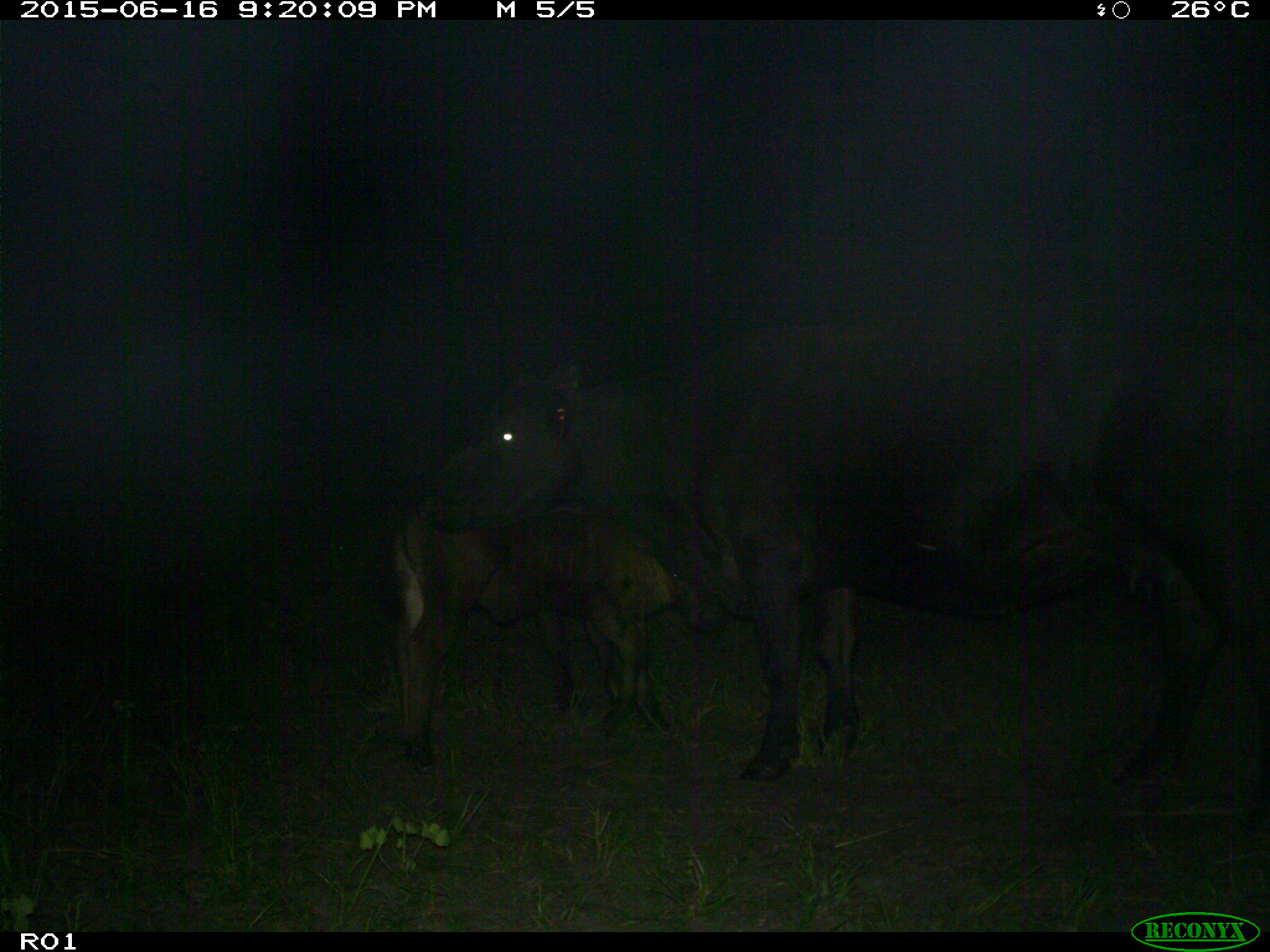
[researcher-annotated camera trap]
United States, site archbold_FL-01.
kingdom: Animalia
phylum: Chordata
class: Mammalia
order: Artiodactyla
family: Bovidae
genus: Bos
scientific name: Bos taurus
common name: domestic cow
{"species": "Bos taurus (domestic cow)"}